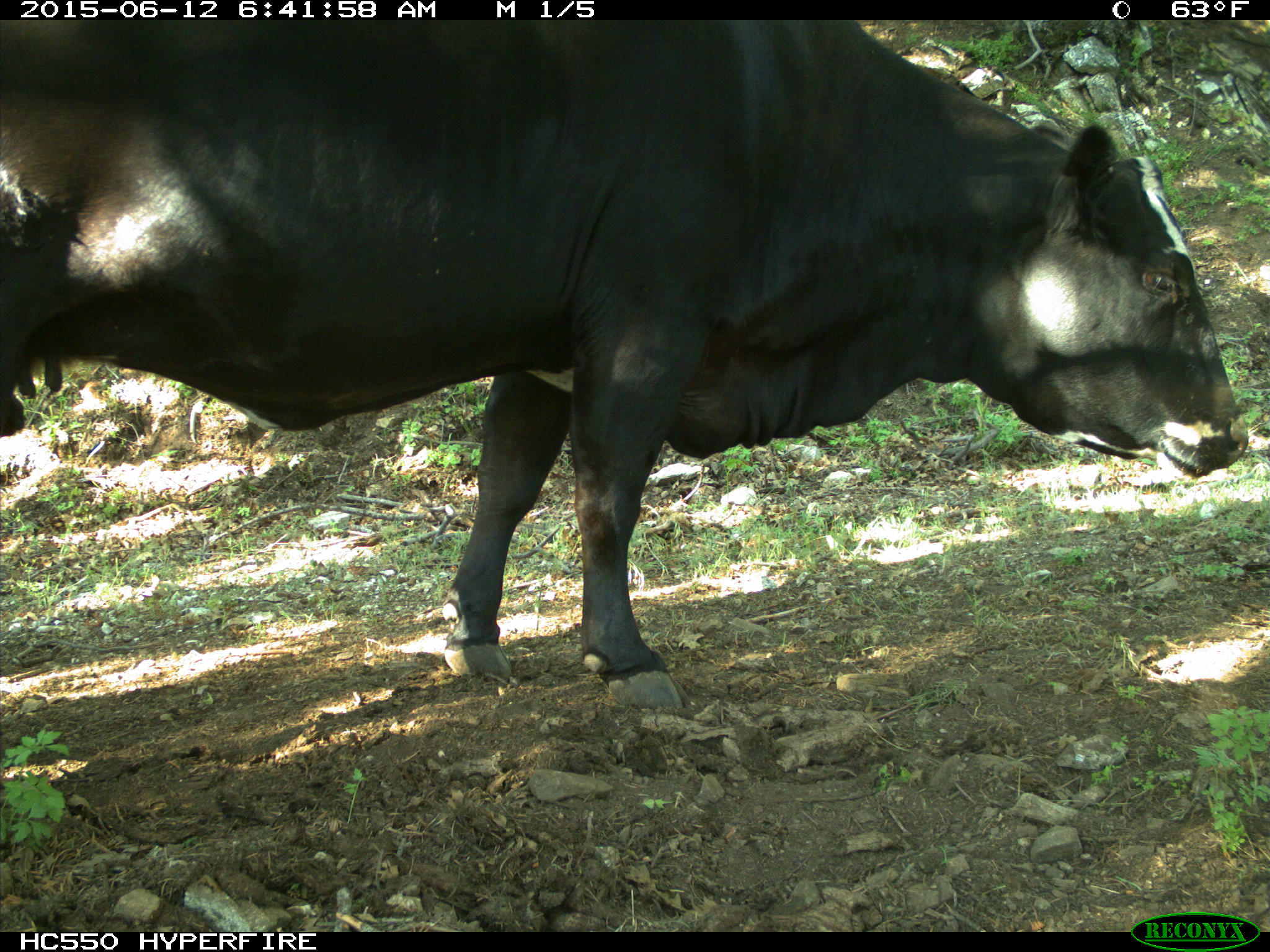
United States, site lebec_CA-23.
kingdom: Animalia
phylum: Chordata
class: Mammalia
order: Artiodactyla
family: Bovidae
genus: Bos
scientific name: Bos taurus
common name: domestic cow